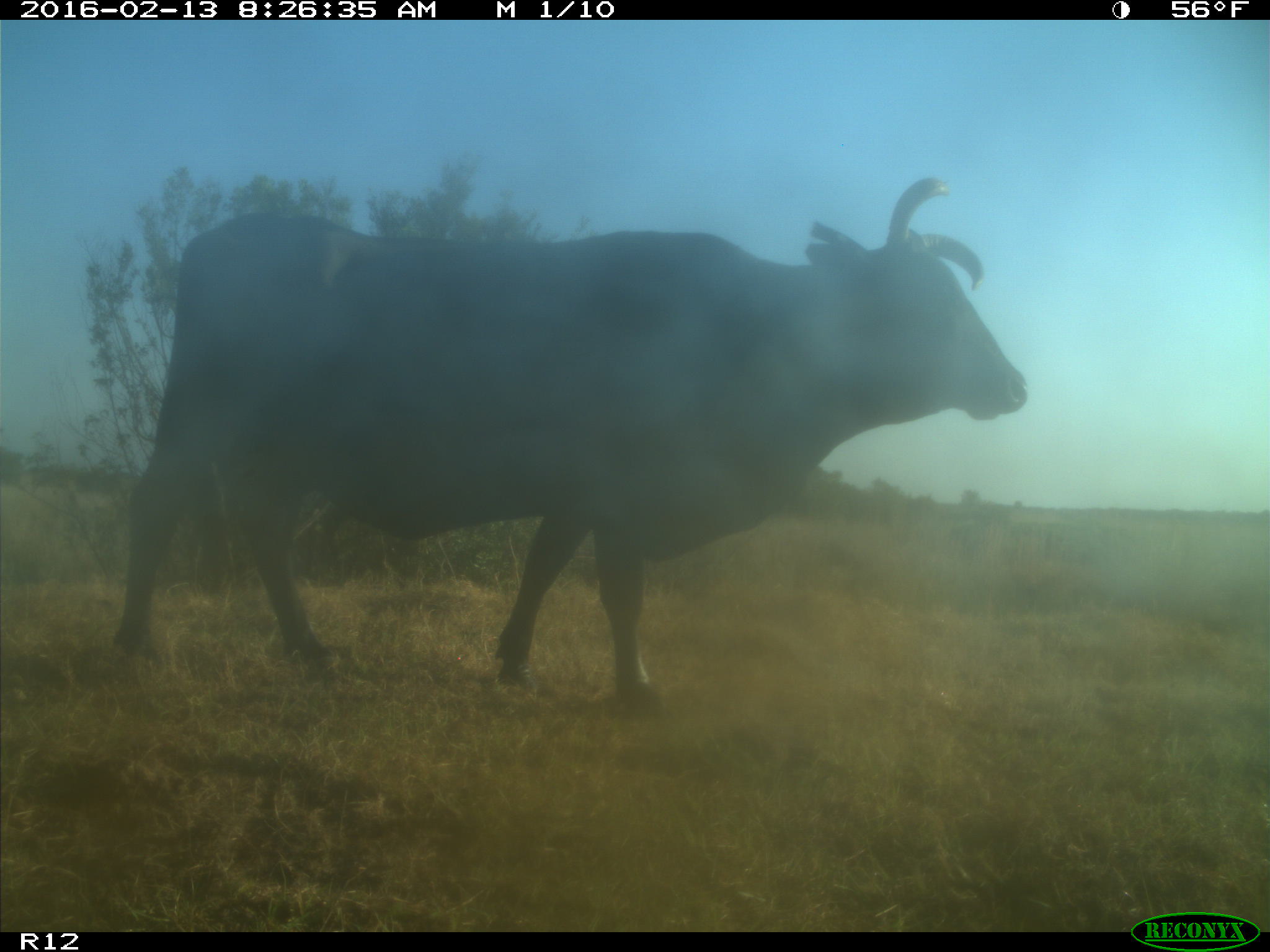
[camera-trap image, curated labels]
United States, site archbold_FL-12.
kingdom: Animalia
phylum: Chordata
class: Mammalia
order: Artiodactyla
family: Bovidae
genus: Bos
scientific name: Bos taurus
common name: domestic cow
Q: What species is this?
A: Bos taurus (domestic cow).